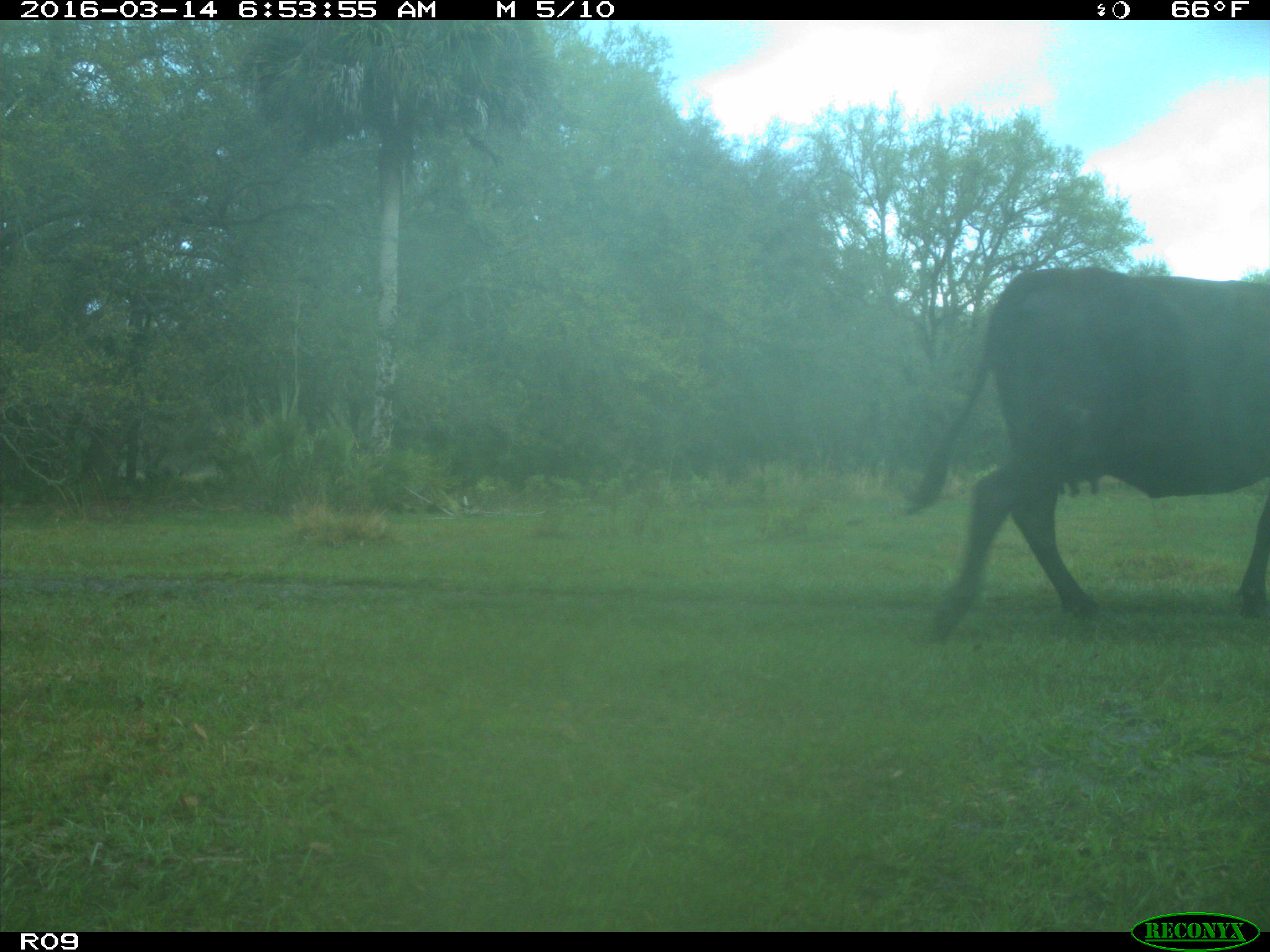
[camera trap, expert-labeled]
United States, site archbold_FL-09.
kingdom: Animalia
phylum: Chordata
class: Mammalia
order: Artiodactyla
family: Bovidae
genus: Bos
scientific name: Bos taurus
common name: domestic cow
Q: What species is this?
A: Bos taurus (domestic cow).